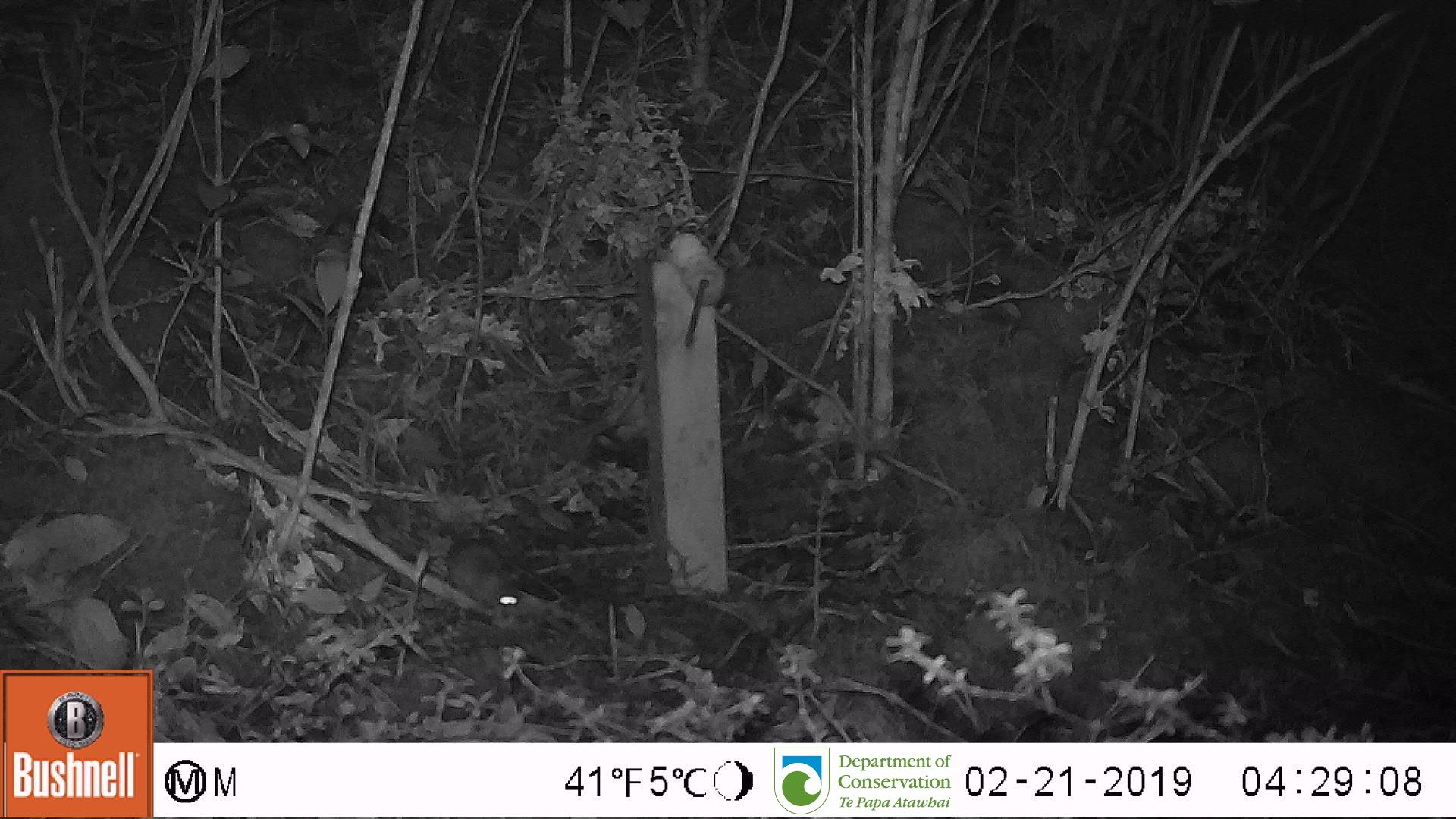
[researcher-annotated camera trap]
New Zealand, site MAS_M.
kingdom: Animalia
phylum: Chordata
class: Mammalia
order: Rodentia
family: Muridae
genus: Mus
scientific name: Mus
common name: mouse